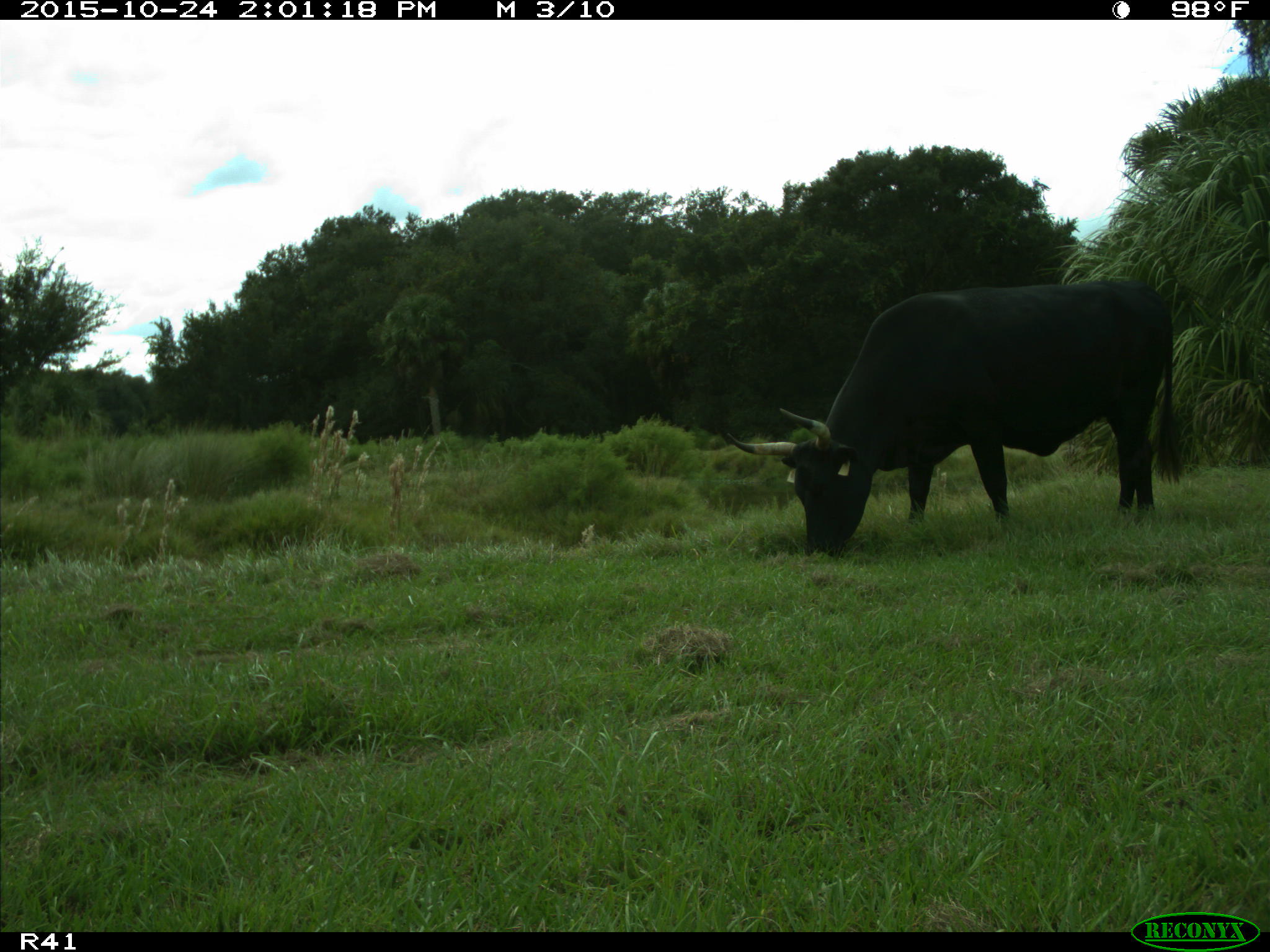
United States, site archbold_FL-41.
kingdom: Animalia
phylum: Chordata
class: Mammalia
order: Artiodactyla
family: Bovidae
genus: Bos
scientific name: Bos taurus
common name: domestic cow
Bos taurus (domestic cow).